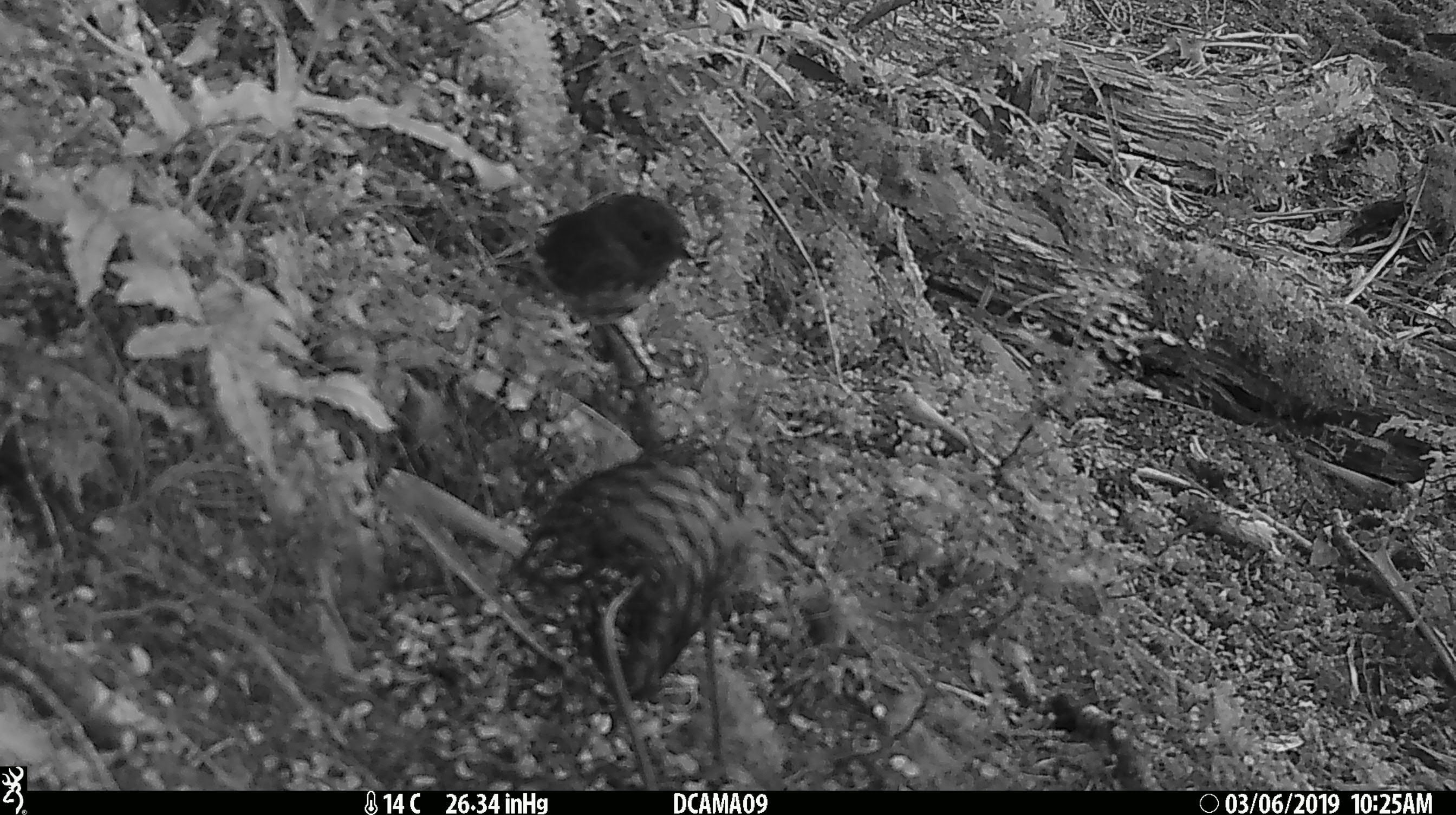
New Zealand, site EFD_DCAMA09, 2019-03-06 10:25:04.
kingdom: Animalia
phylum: Chordata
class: Aves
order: Passeriformes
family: Petroicidae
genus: Petroica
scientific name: Petroica australis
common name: new zealand robin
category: robin